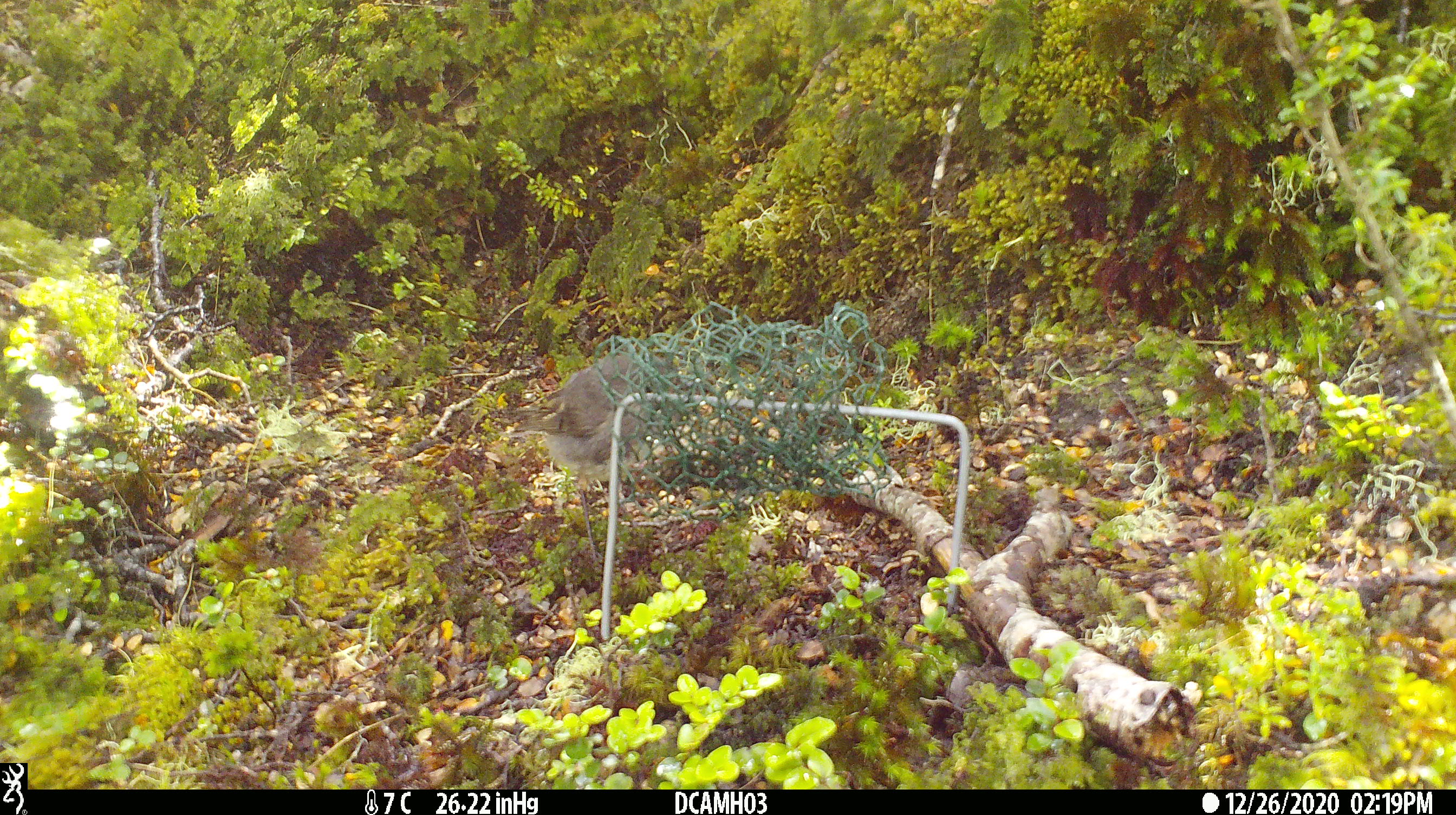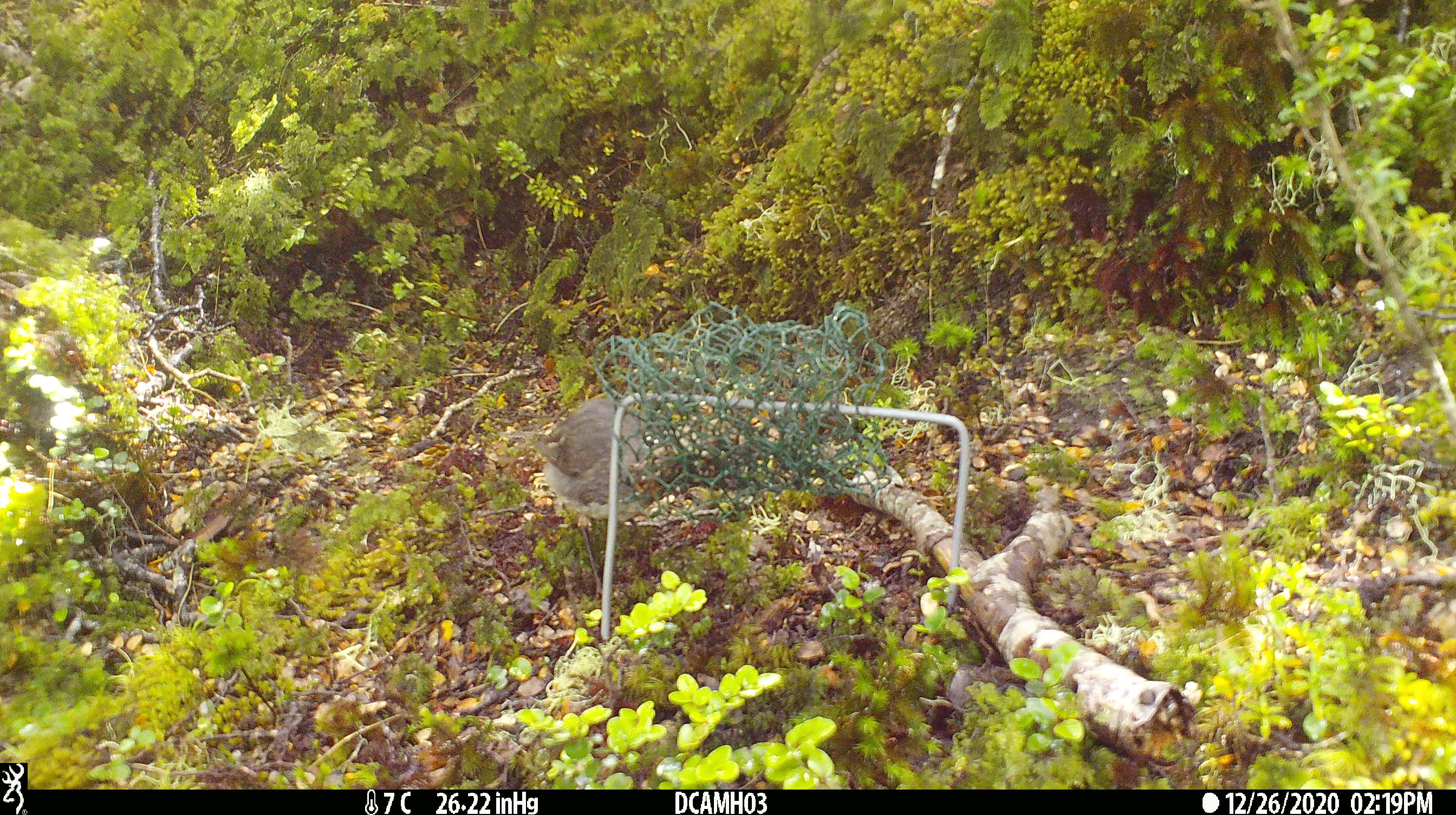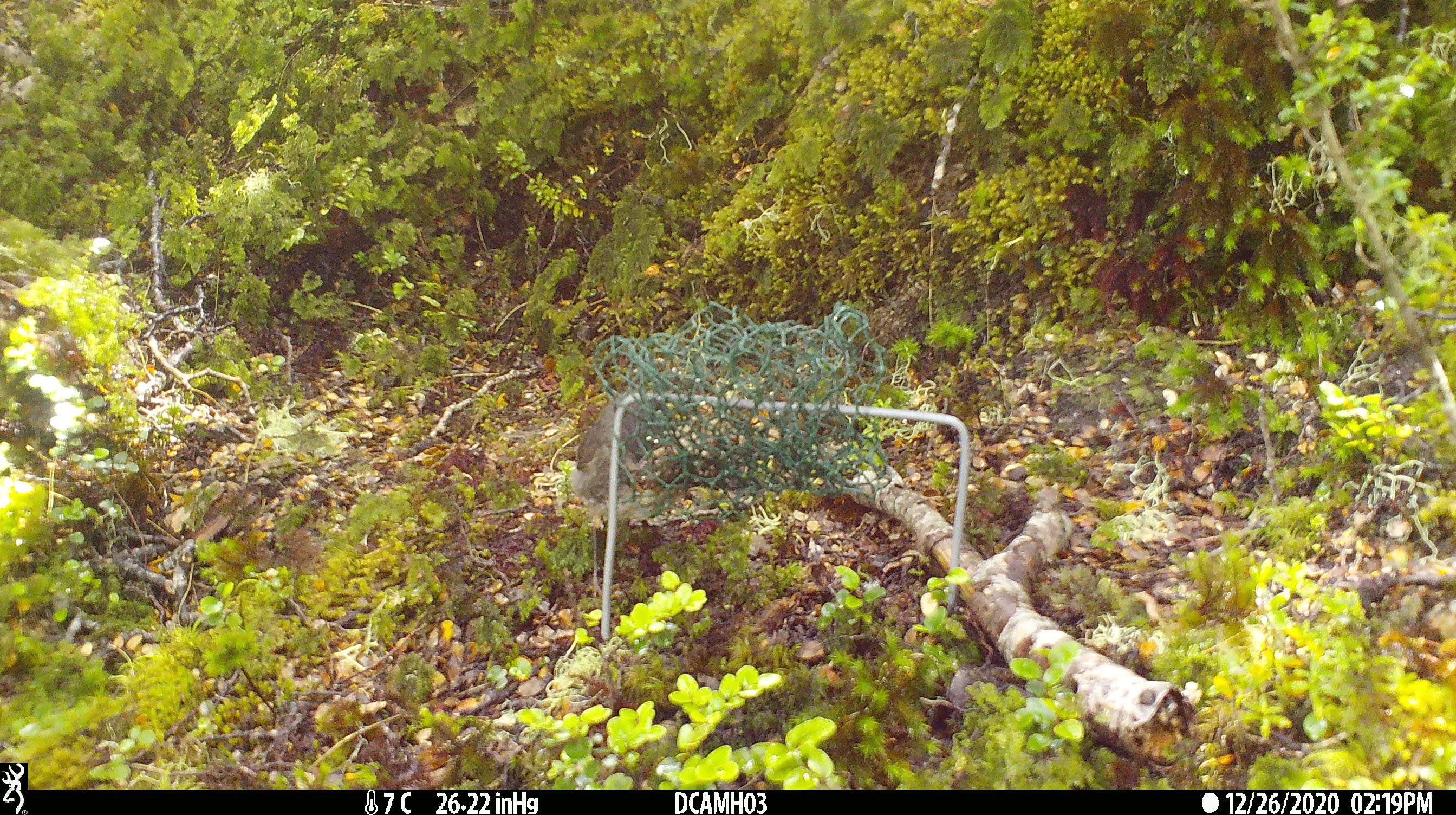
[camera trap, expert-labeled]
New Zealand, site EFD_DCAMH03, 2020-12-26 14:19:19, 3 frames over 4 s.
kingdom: Animalia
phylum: Chordata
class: Aves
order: Passeriformes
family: Petroicidae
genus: Petroica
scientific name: Petroica australis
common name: new zealand robin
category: robin